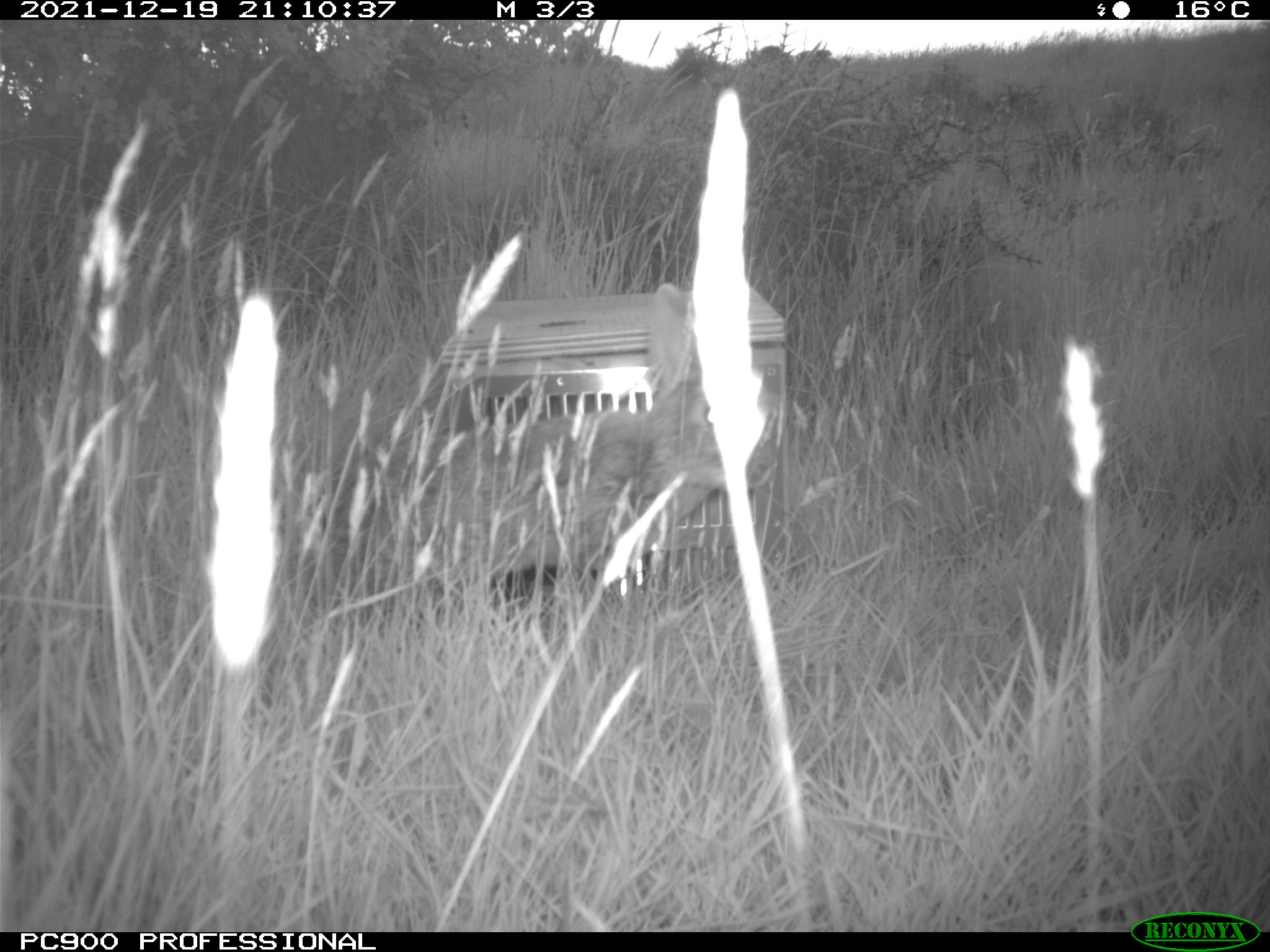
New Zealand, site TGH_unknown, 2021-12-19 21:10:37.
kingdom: Animalia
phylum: Chordata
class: Mammalia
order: Lagomorpha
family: Leporidae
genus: Oryctolagus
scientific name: Oryctolagus cuniculus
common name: european rabbit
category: rabbit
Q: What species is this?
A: Rabbit (european rabbit) (Oryctolagus cuniculus).